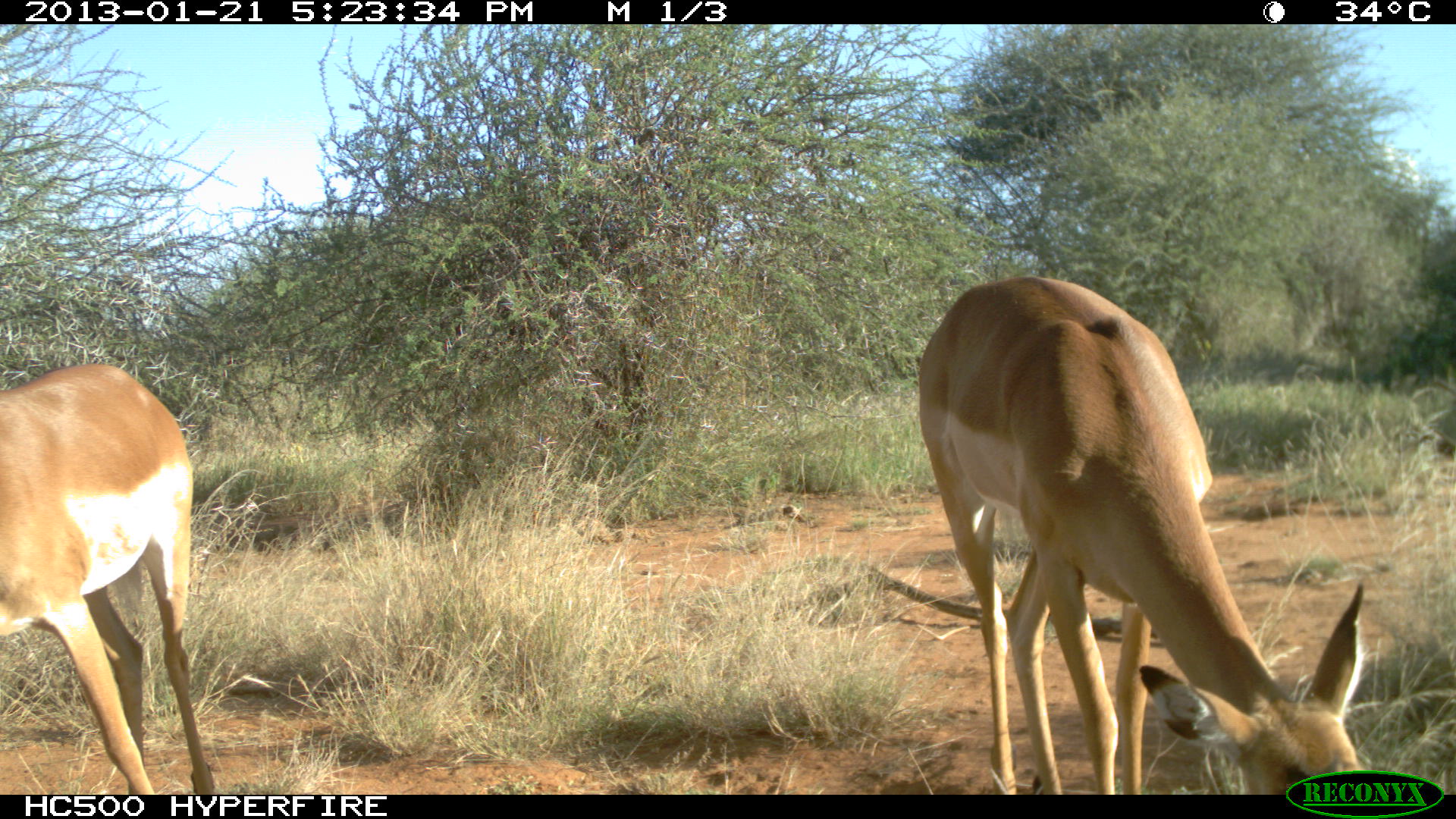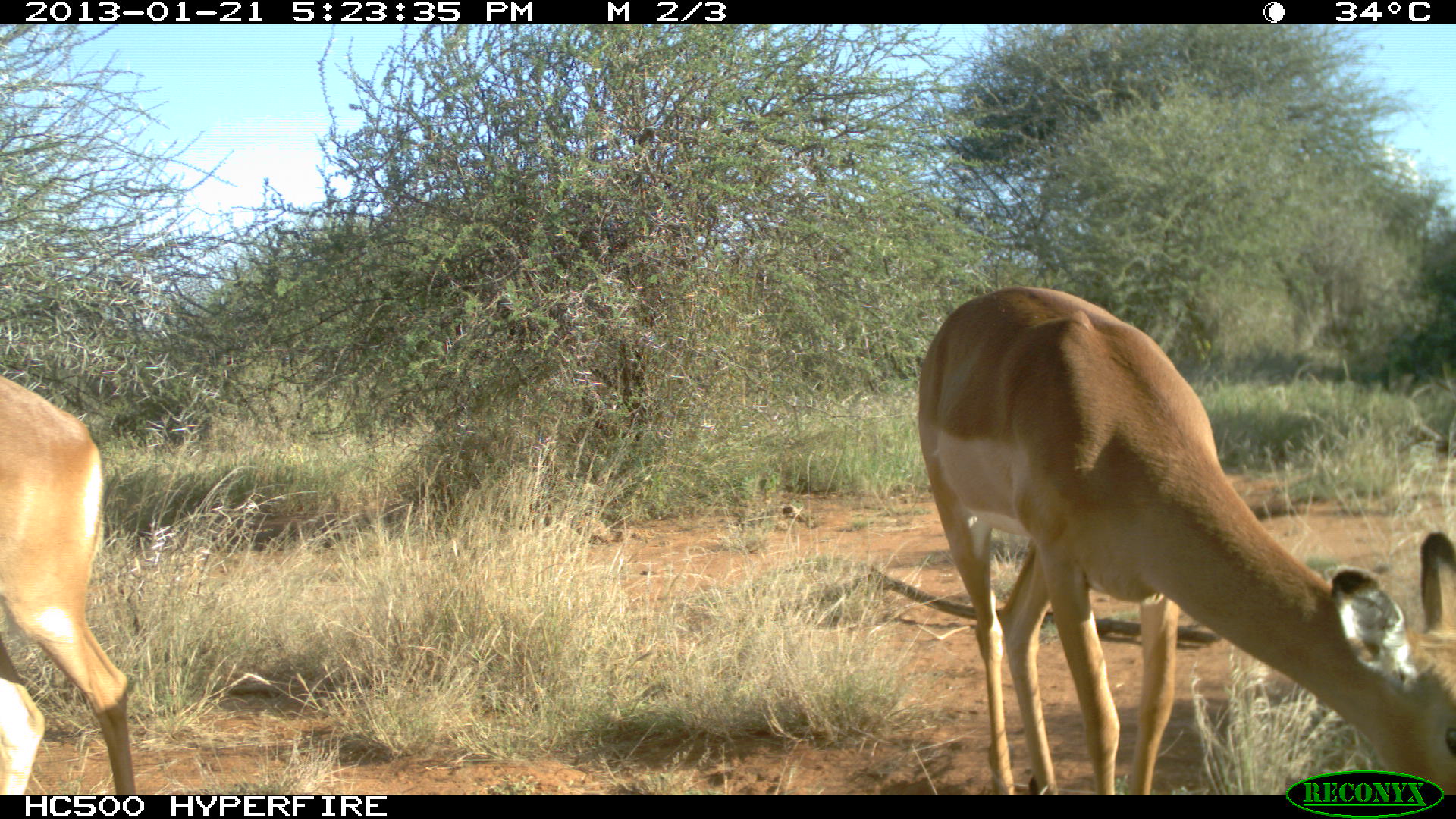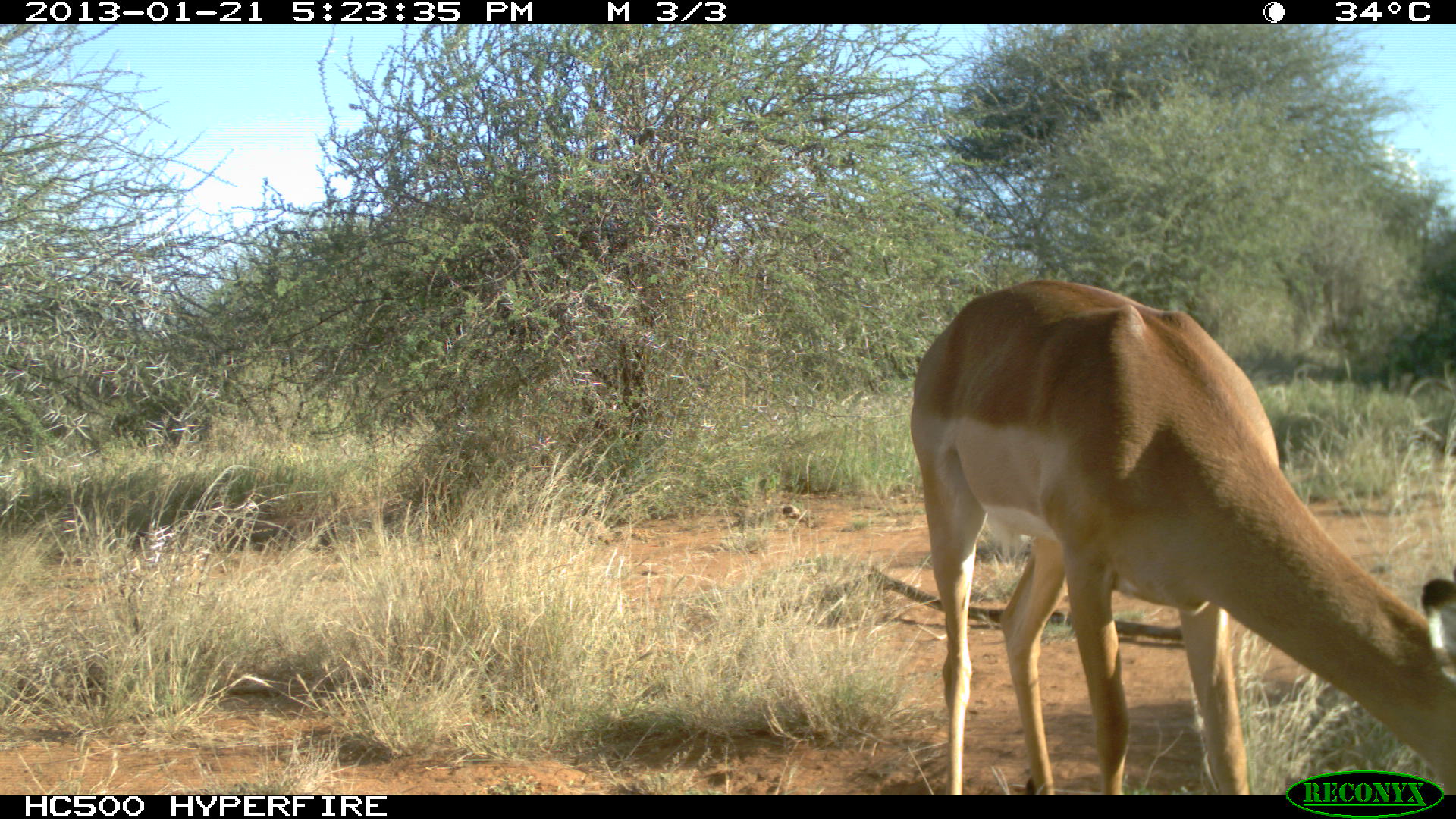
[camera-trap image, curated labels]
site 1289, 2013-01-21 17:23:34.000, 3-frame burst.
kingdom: Animalia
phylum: Chordata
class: Mammalia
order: Artiodactyla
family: Bovidae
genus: Aepyceros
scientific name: Aepyceros melampus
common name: impala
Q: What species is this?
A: Aepyceros melampus (impala).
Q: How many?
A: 2.